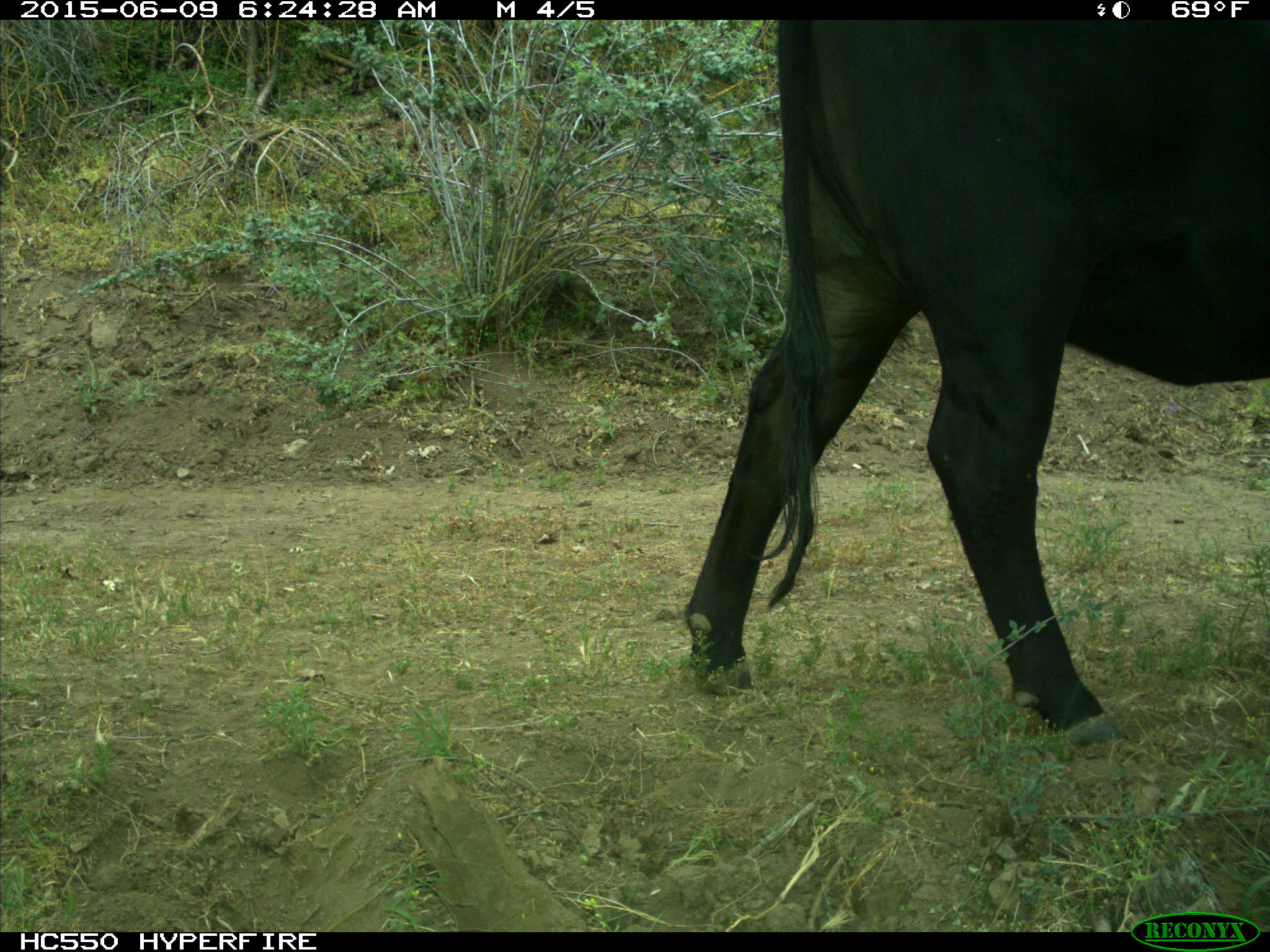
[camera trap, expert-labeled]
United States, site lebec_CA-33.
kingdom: Animalia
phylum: Chordata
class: Mammalia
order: Artiodactyla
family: Bovidae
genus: Bos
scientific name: Bos taurus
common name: domestic cow